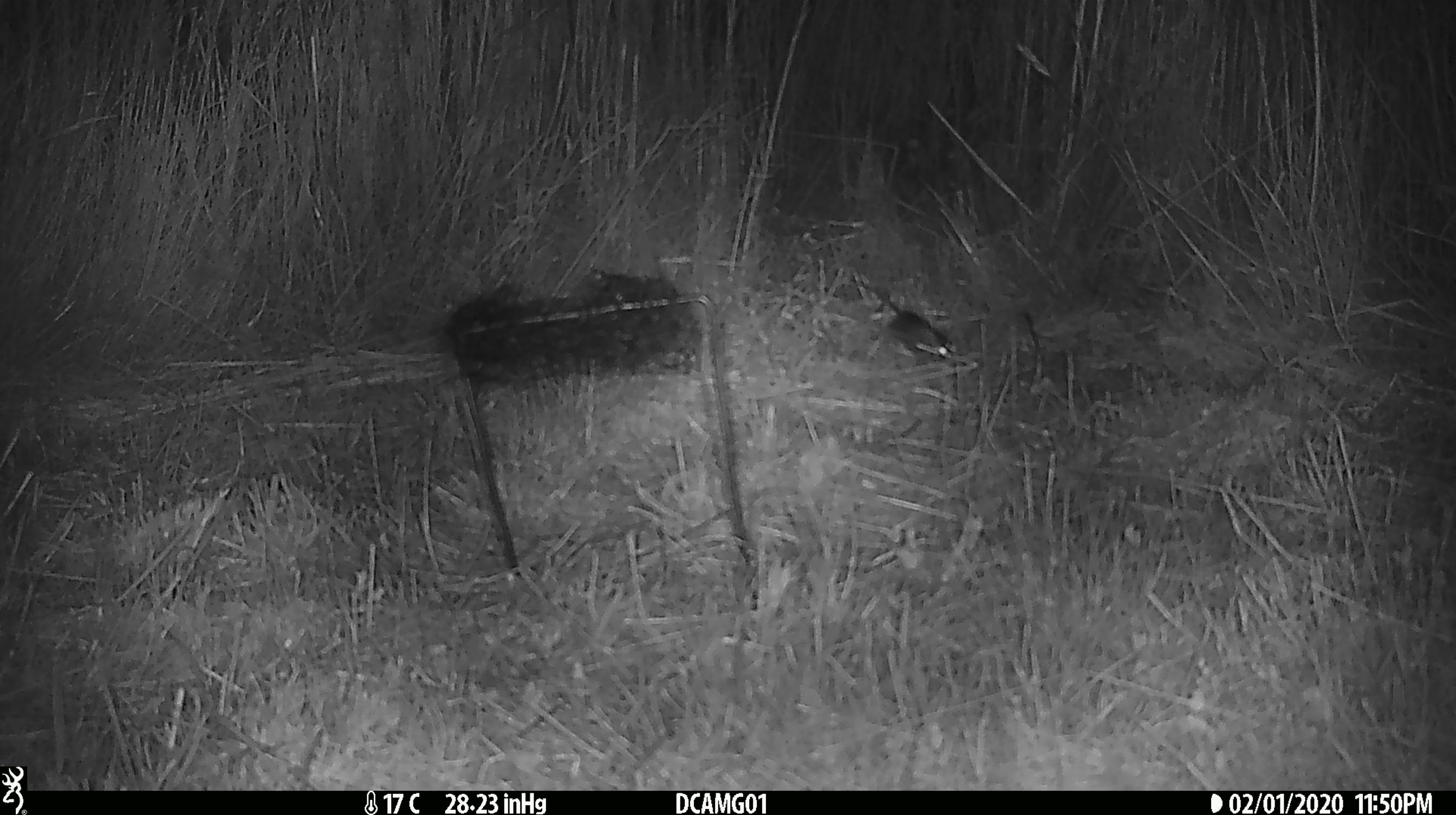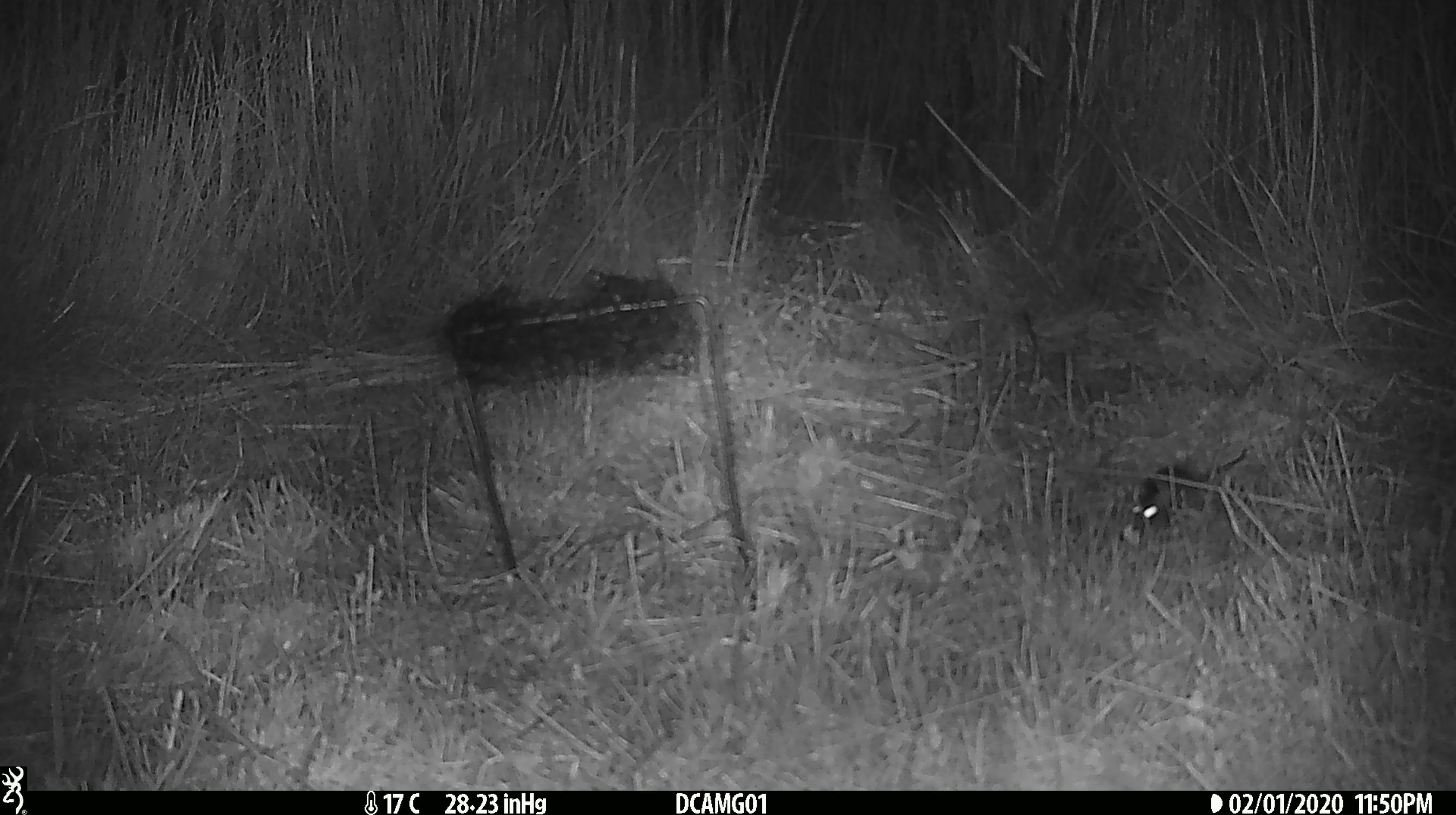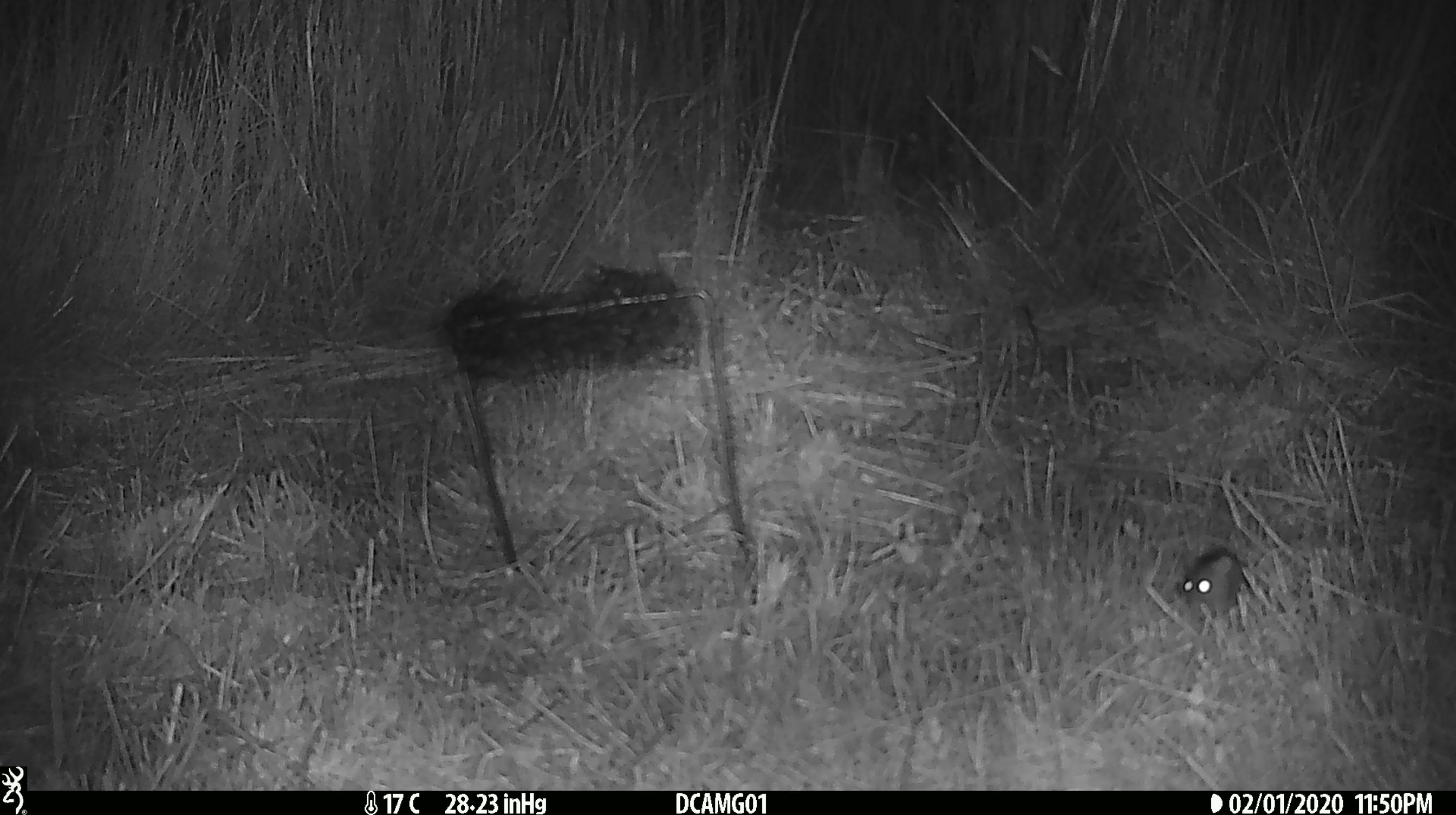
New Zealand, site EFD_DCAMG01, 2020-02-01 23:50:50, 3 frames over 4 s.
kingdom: Animalia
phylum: Chordata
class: Mammalia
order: Rodentia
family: Muridae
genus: Mus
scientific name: Mus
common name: mouse